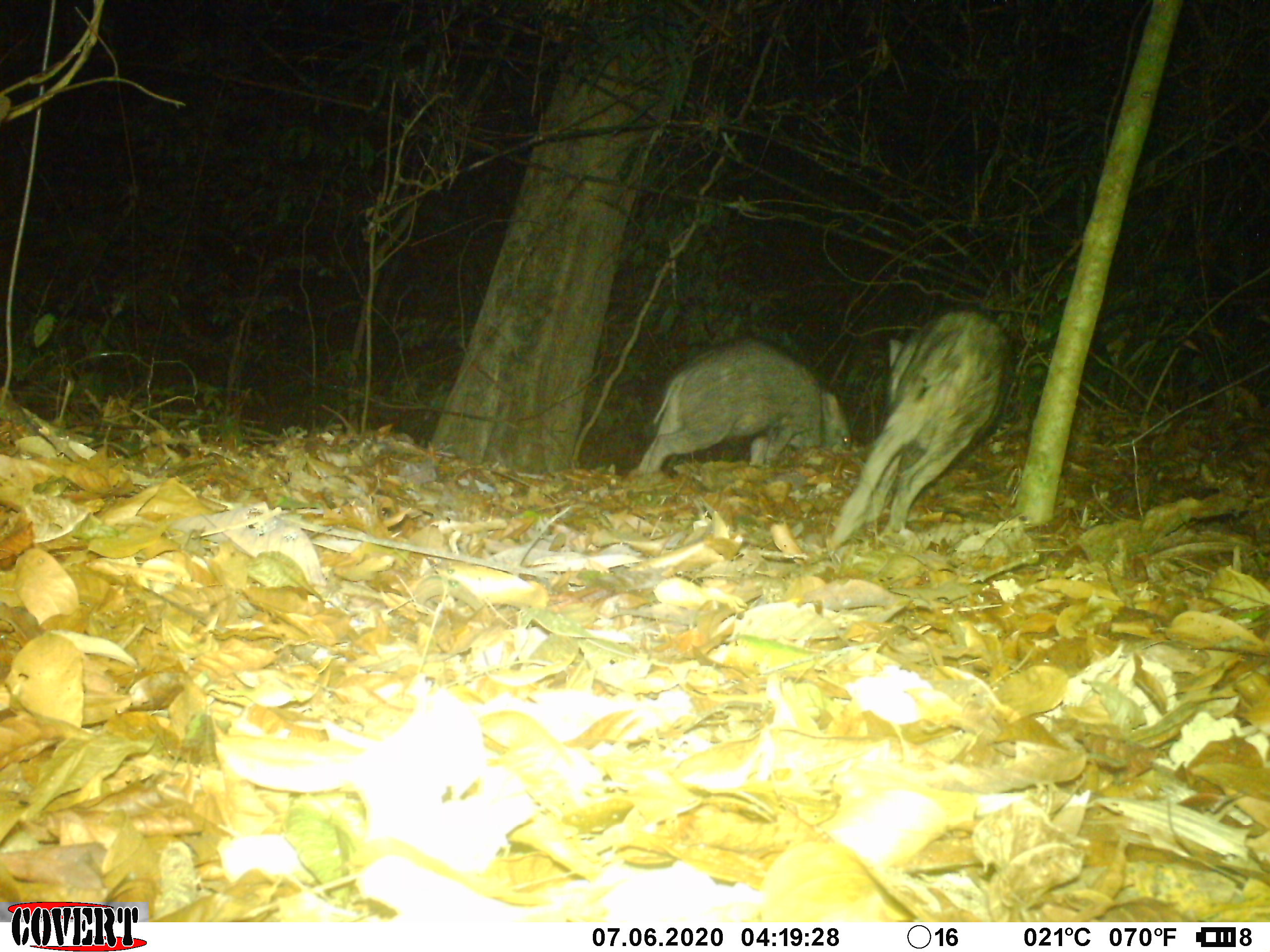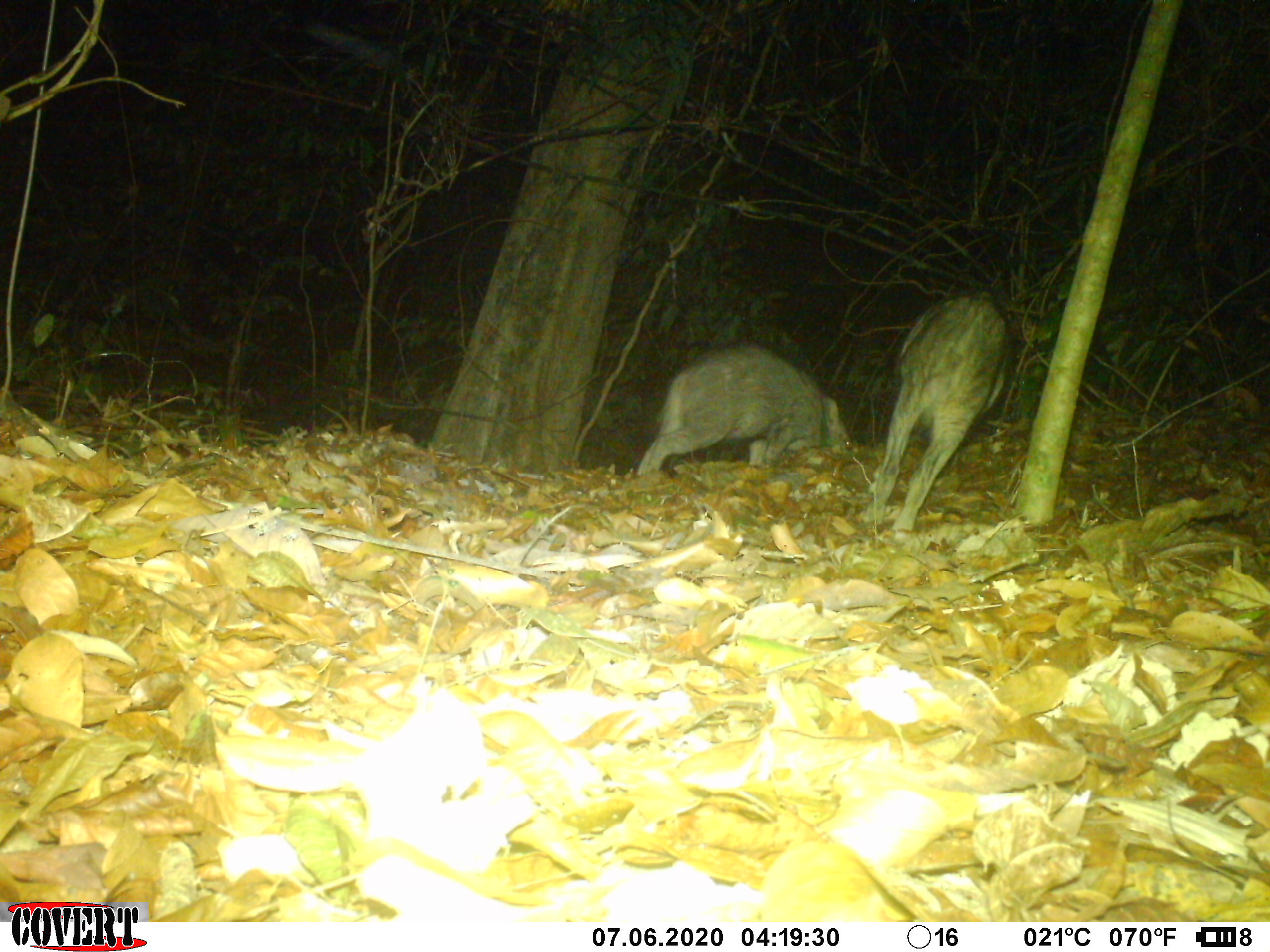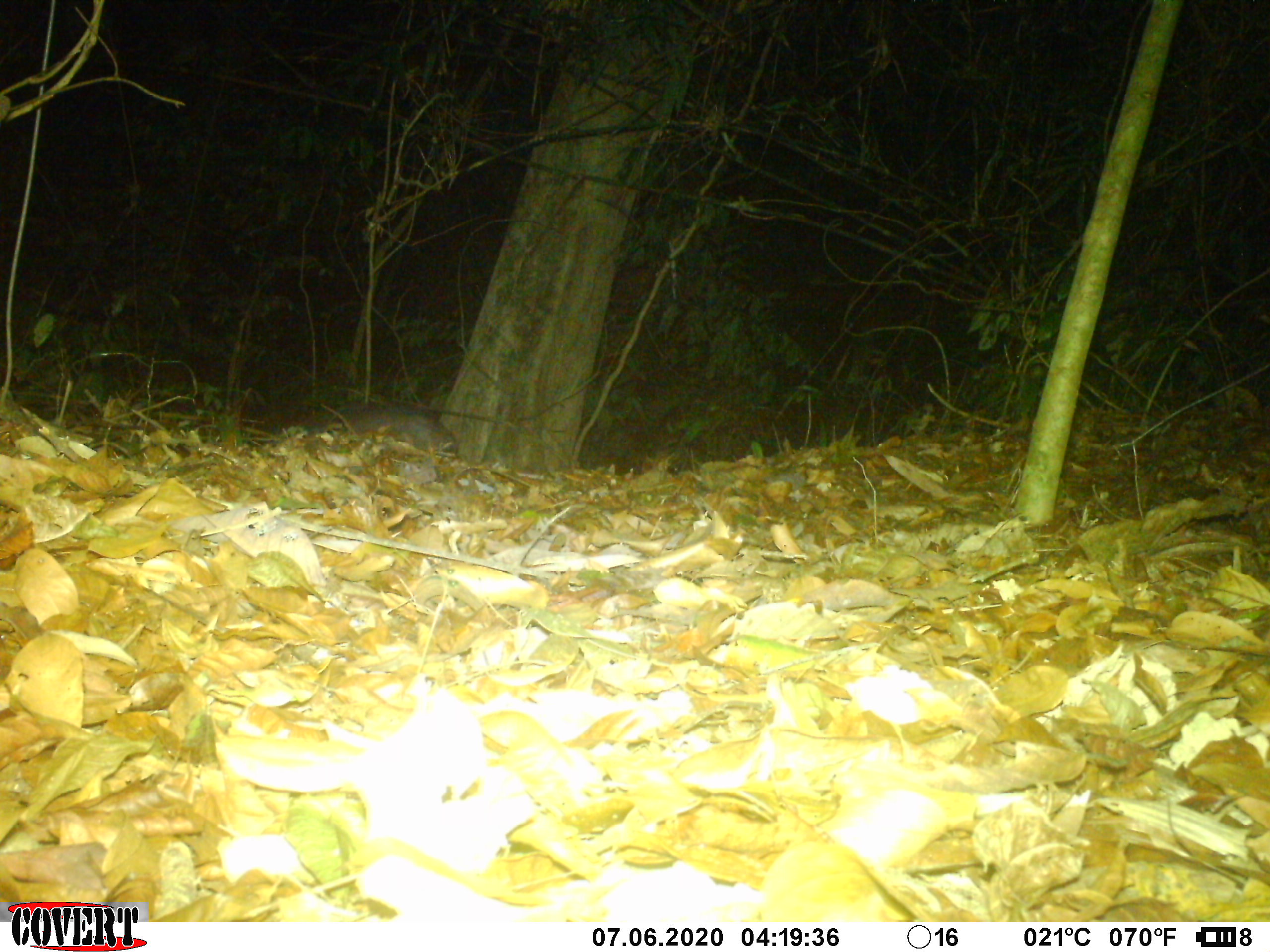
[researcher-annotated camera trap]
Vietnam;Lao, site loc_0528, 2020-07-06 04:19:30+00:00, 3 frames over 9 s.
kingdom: Animalia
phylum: Chordata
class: Mammalia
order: Artiodactyla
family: Suidae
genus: Sus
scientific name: Sus scrofa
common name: eurasian wild pig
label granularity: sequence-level